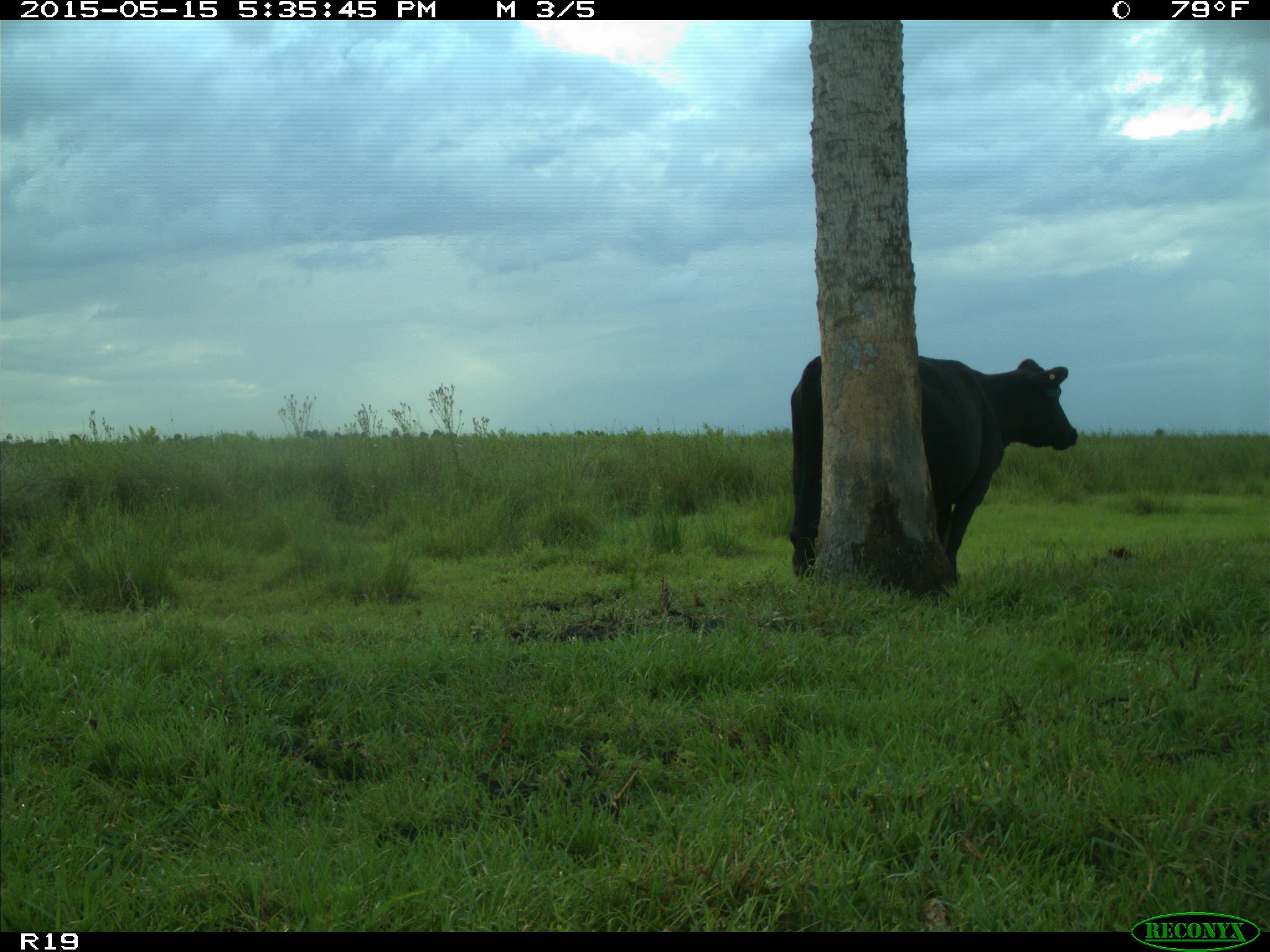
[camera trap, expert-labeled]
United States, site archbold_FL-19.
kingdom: Animalia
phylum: Chordata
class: Mammalia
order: Artiodactyla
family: Bovidae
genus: Bos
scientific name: Bos taurus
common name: domestic cow